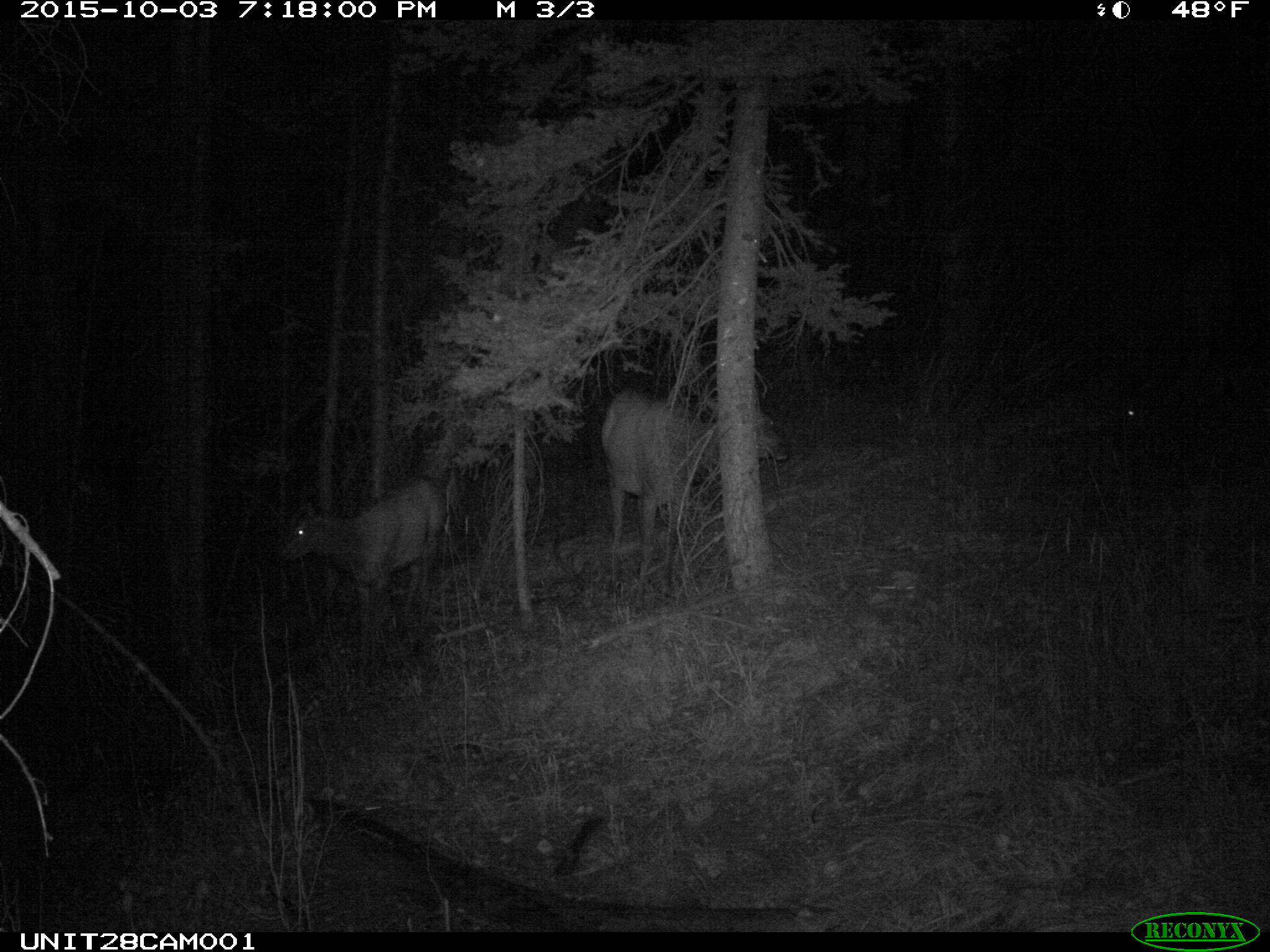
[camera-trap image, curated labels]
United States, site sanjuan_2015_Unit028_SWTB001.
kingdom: Animalia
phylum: Chordata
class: Mammalia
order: Artiodactyla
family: Cervidae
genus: Cervus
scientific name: Cervus elaphus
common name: red deer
Cervus elaphus (red deer).